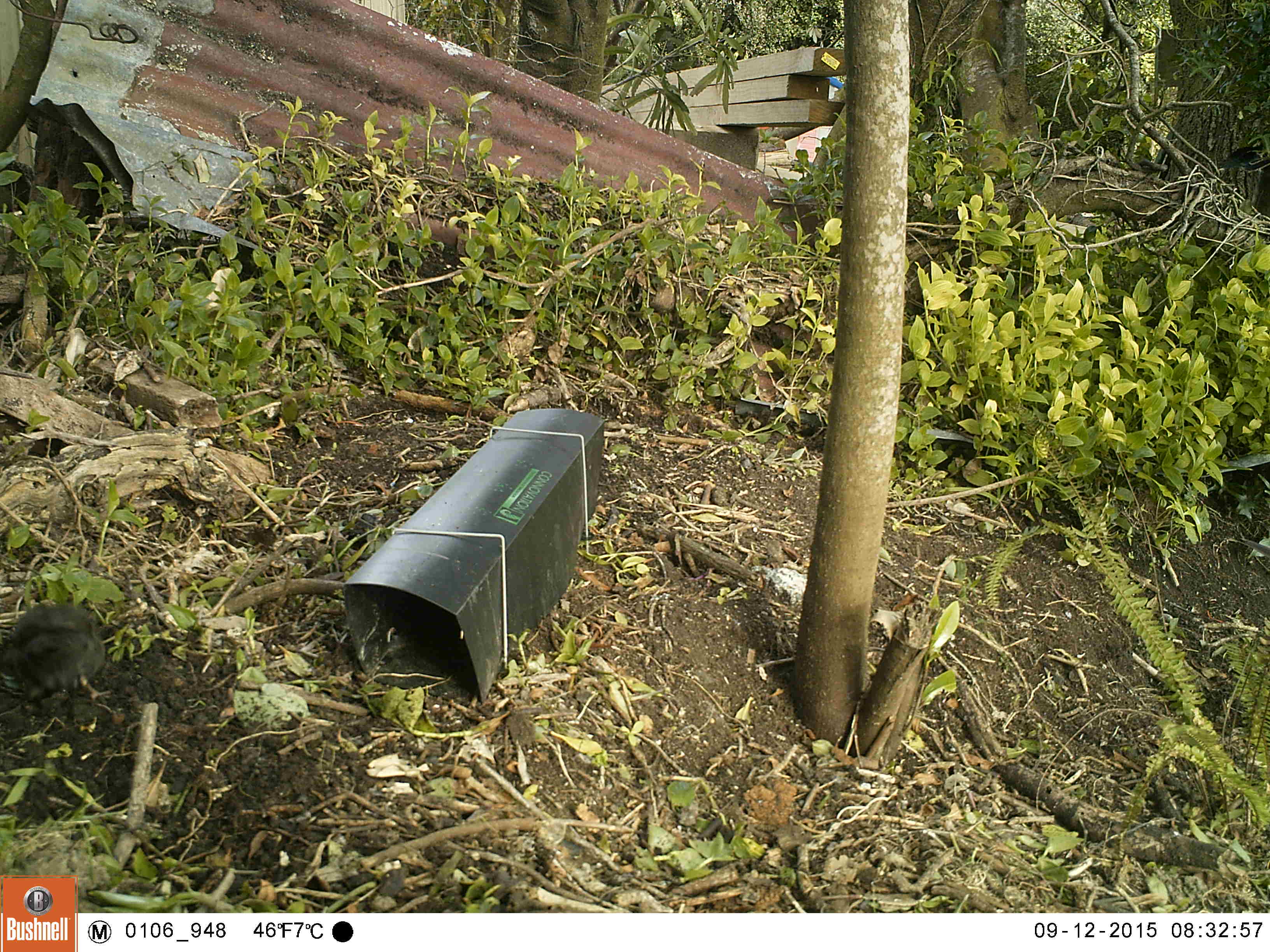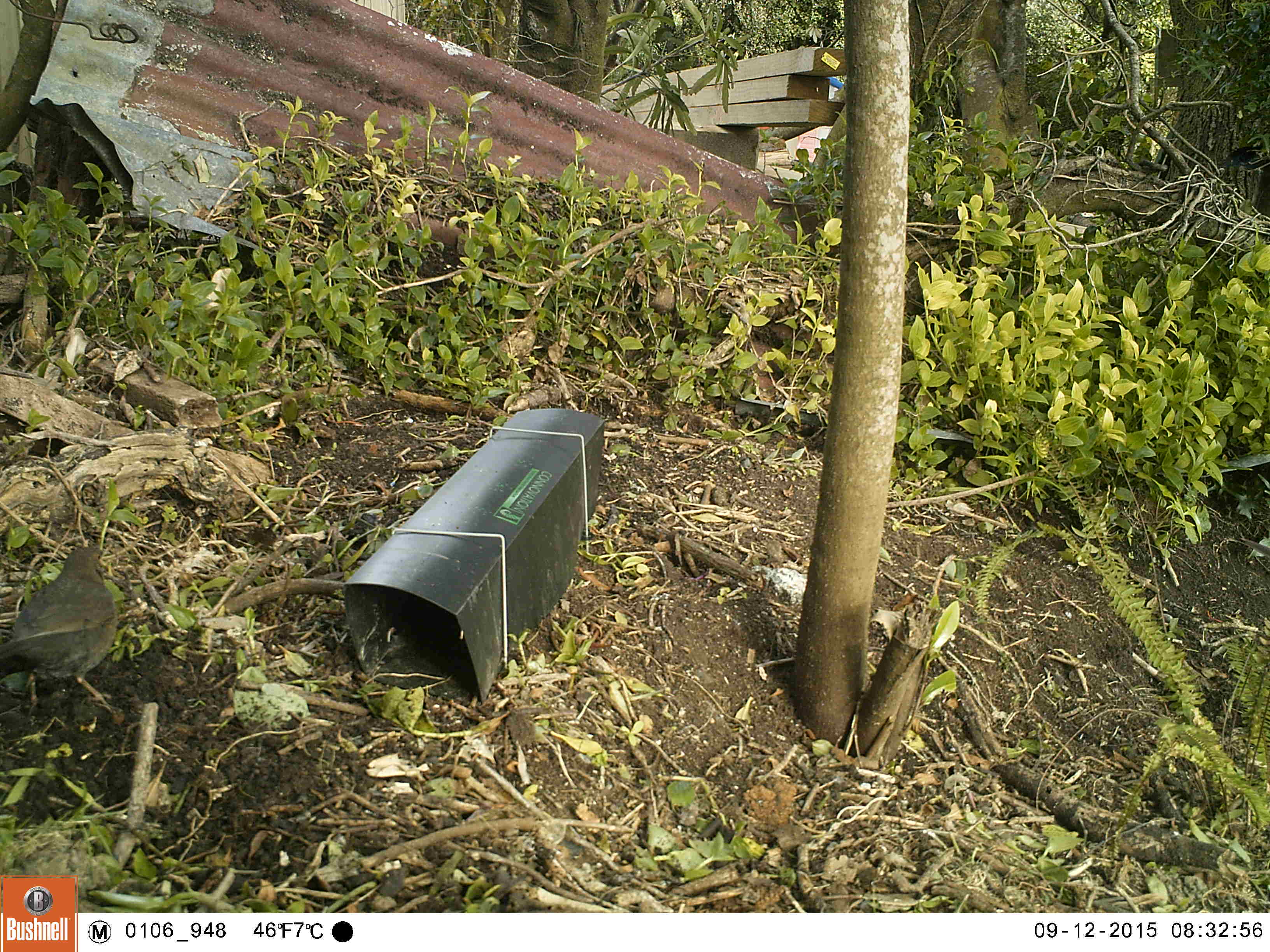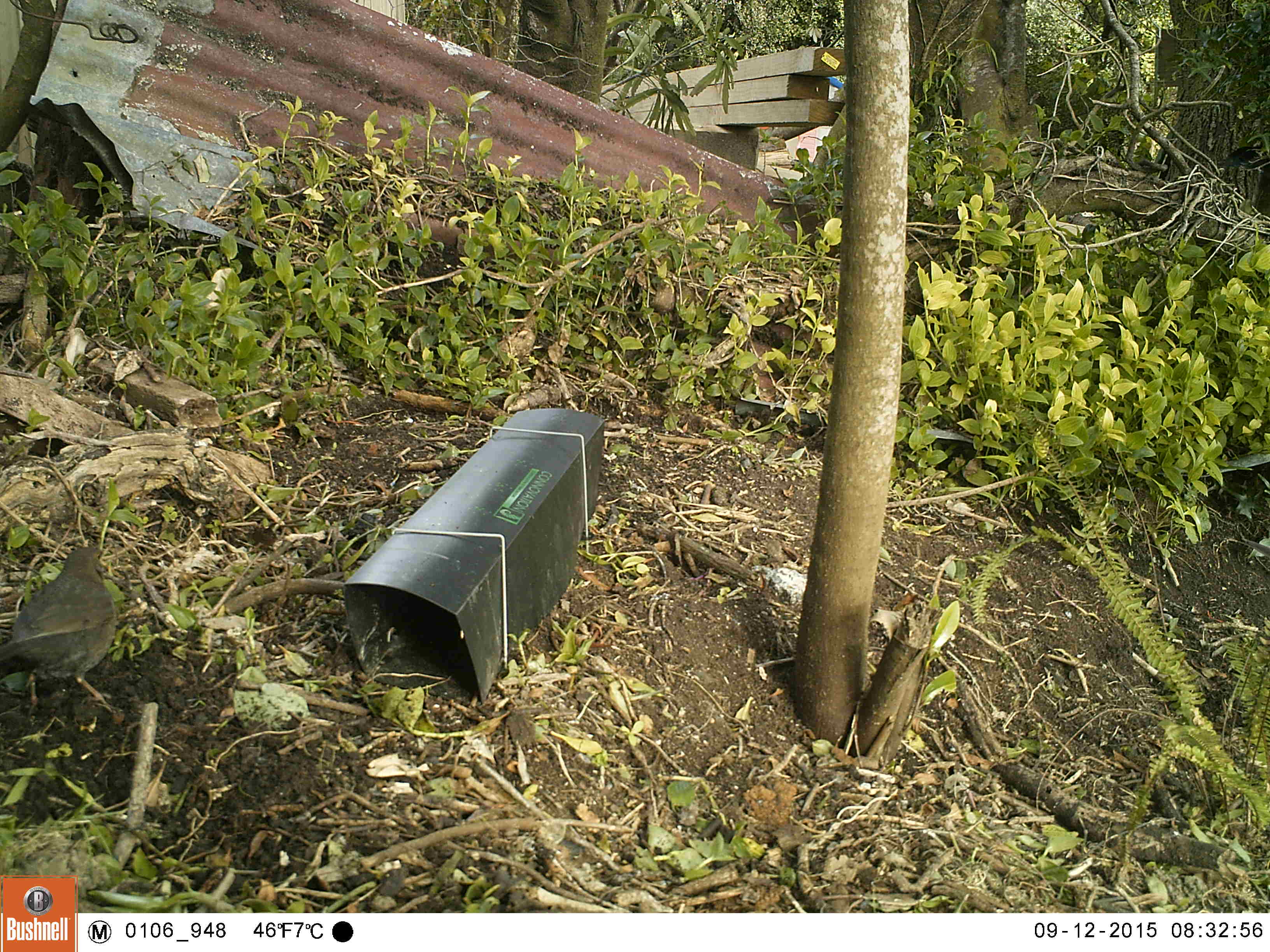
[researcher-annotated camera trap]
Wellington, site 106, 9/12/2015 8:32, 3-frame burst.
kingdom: Animalia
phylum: Chordata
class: Aves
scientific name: Aves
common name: bird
Bird (Aves).